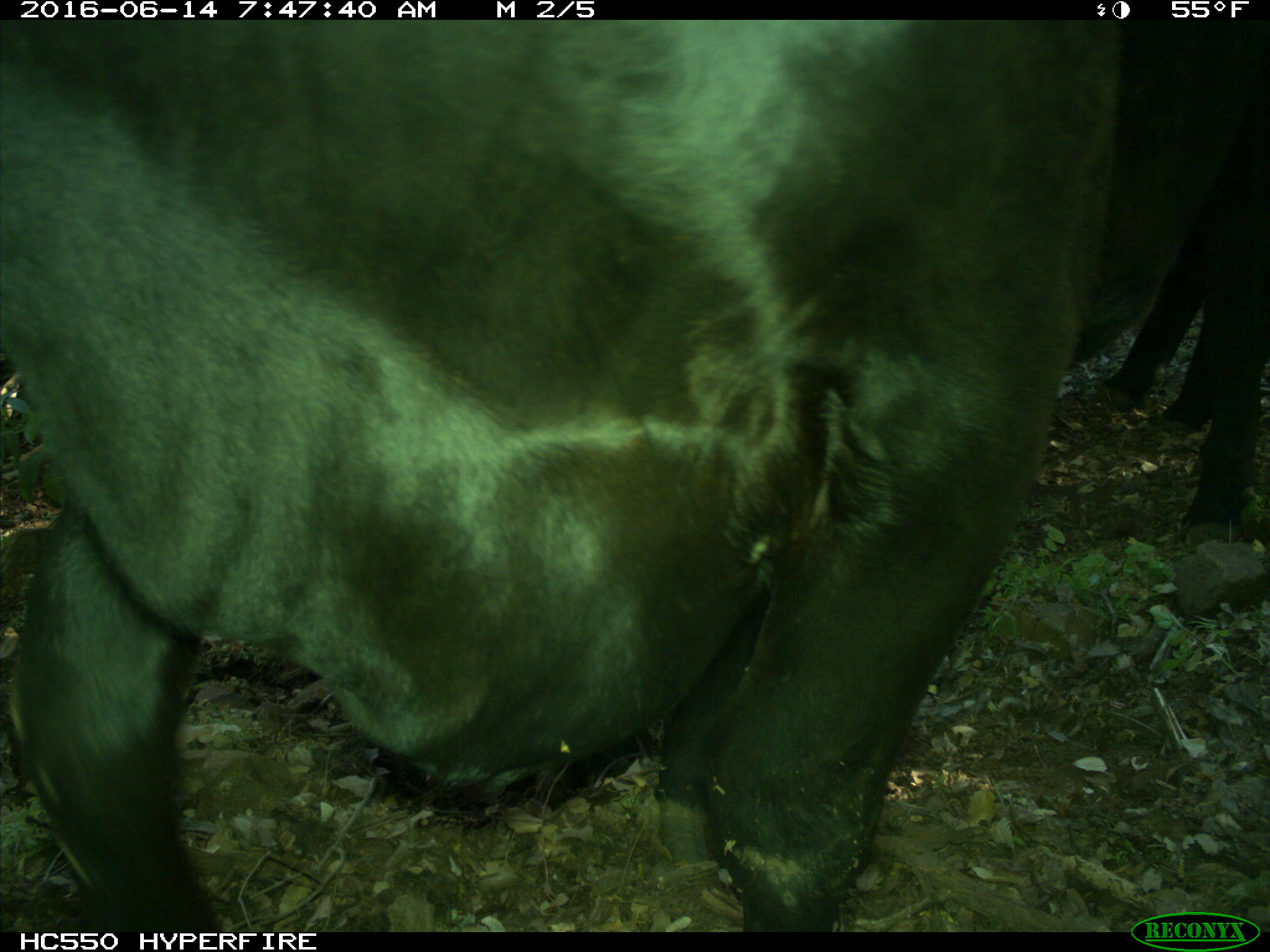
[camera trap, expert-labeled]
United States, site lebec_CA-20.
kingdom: Animalia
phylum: Chordata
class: Mammalia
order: Artiodactyla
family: Bovidae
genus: Bos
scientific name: Bos taurus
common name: domestic cow